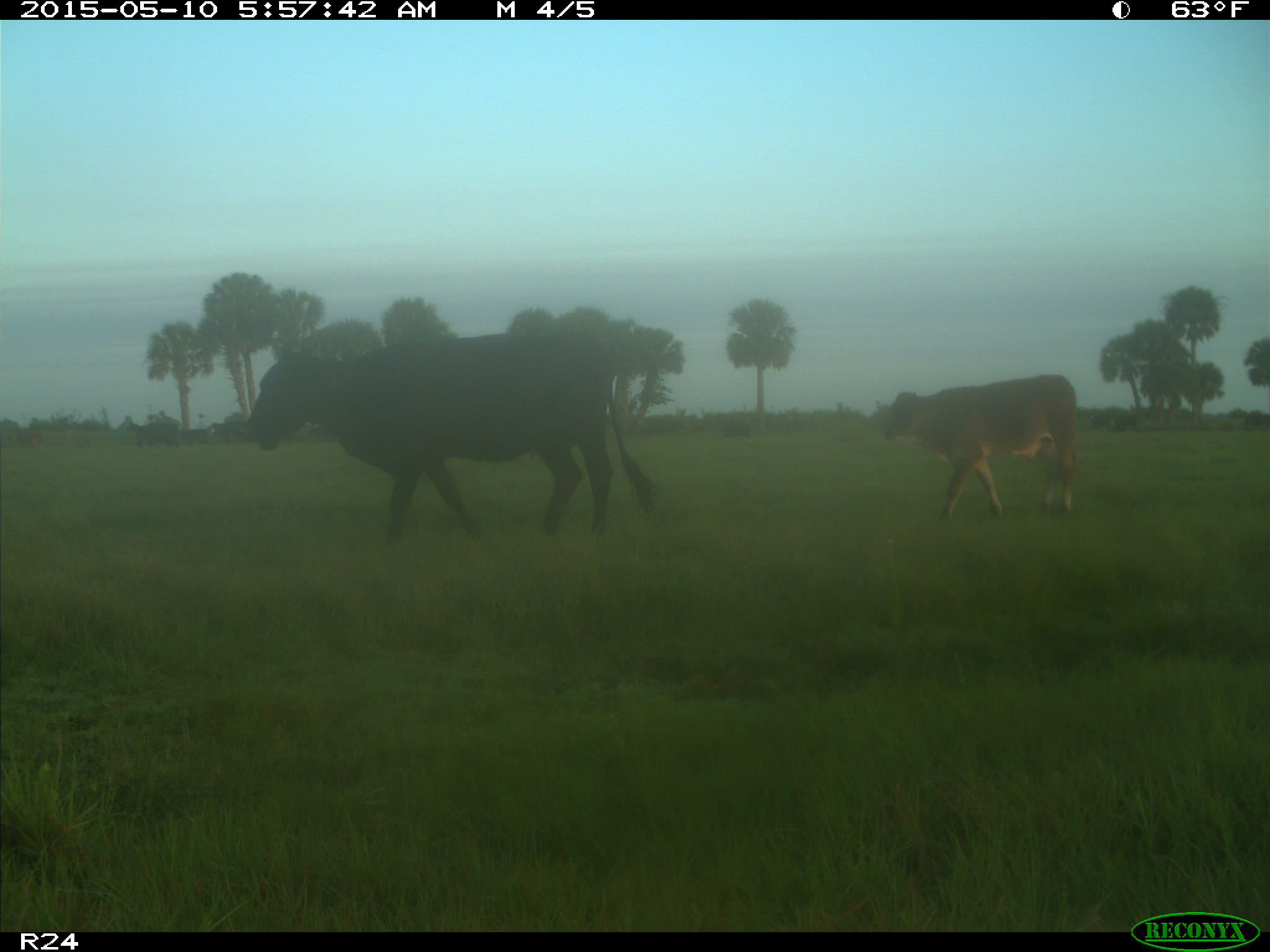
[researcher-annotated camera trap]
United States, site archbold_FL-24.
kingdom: Animalia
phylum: Chordata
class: Mammalia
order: Artiodactyla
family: Bovidae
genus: Bos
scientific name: Bos taurus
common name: domestic cow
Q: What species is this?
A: Bos taurus (domestic cow).